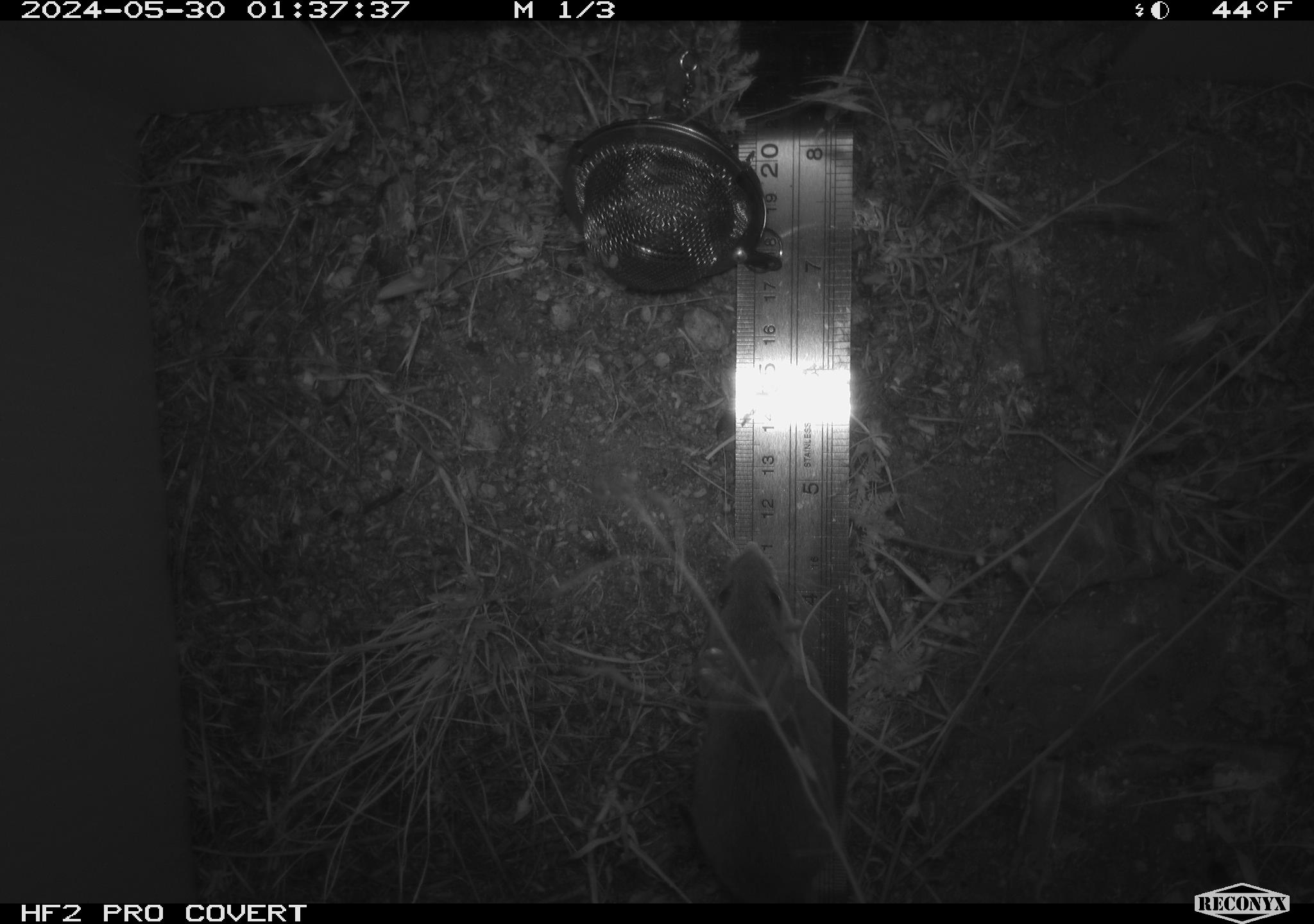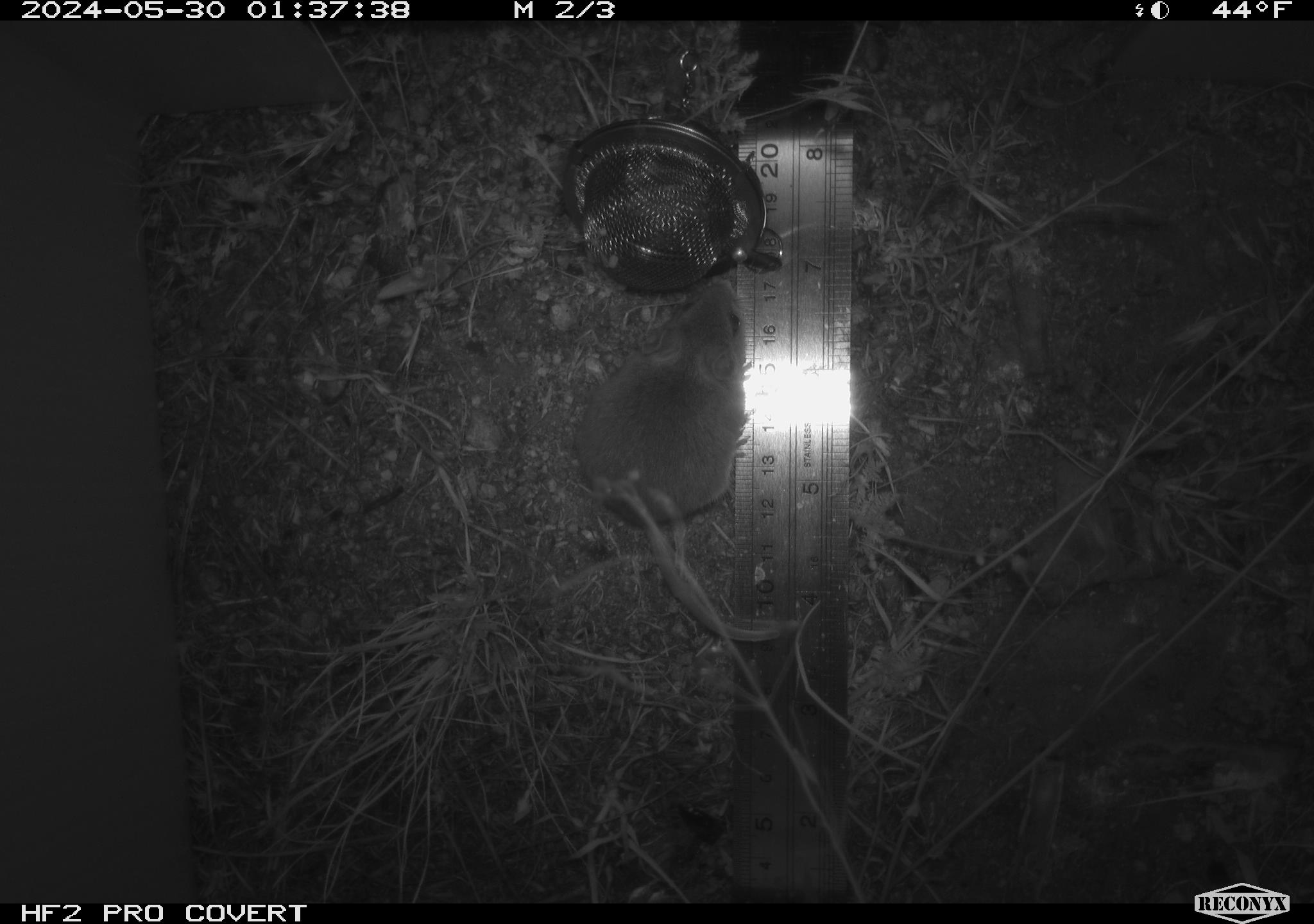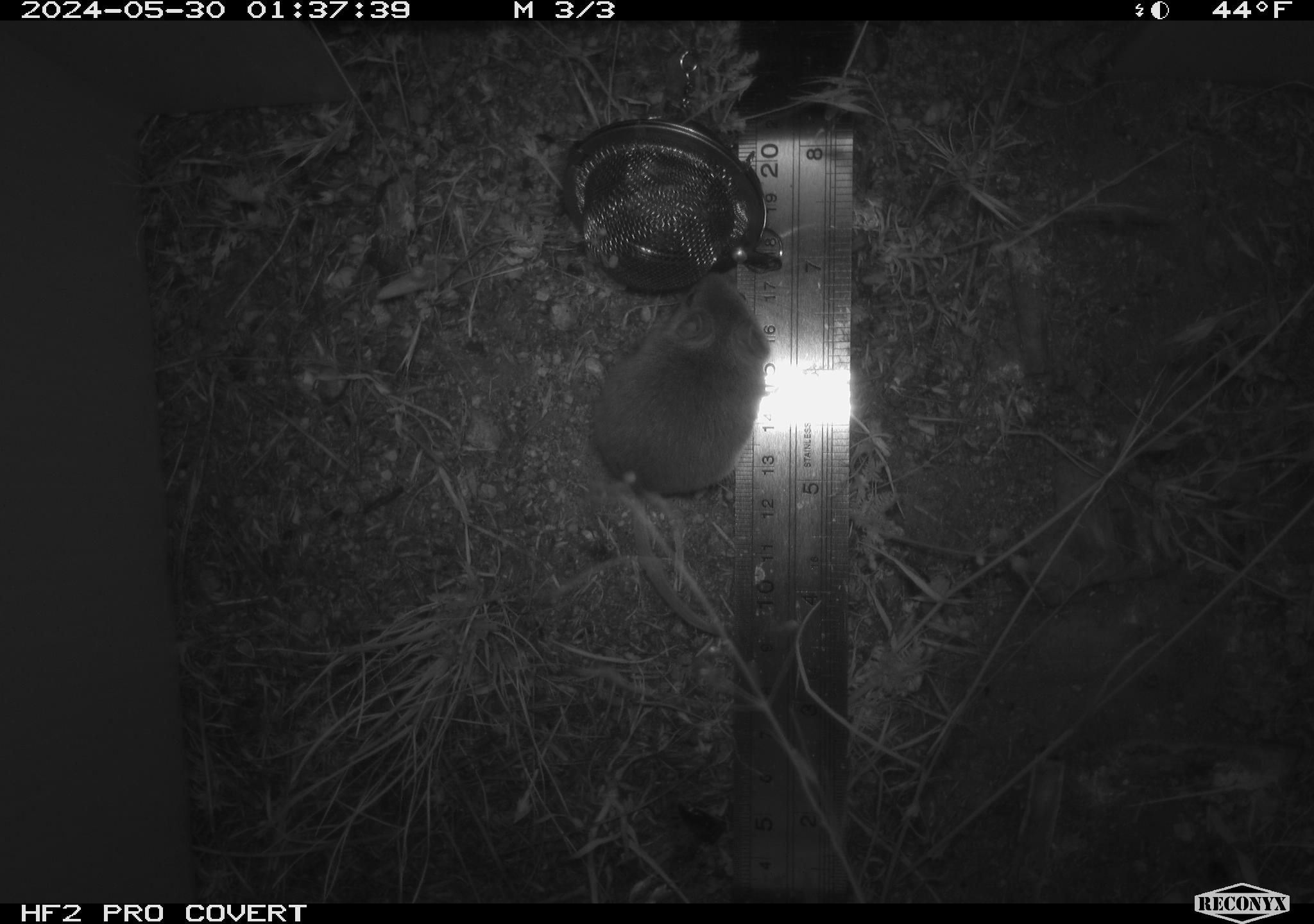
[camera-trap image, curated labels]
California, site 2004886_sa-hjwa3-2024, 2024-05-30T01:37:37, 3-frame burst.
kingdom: Animalia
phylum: Chordata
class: Mammalia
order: Rodentia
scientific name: Rodentia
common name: rodent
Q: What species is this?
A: Rodent (Rodentia).